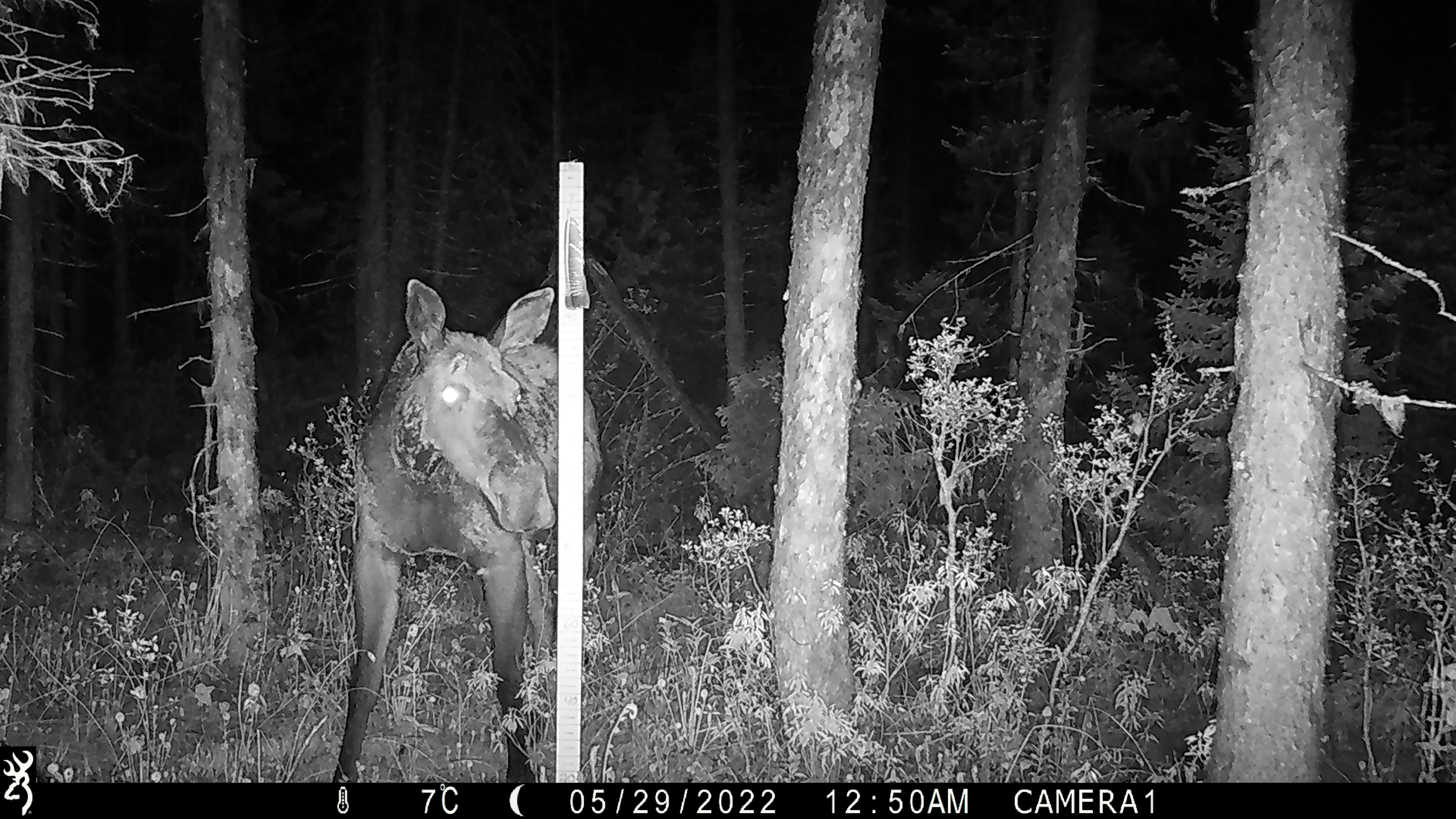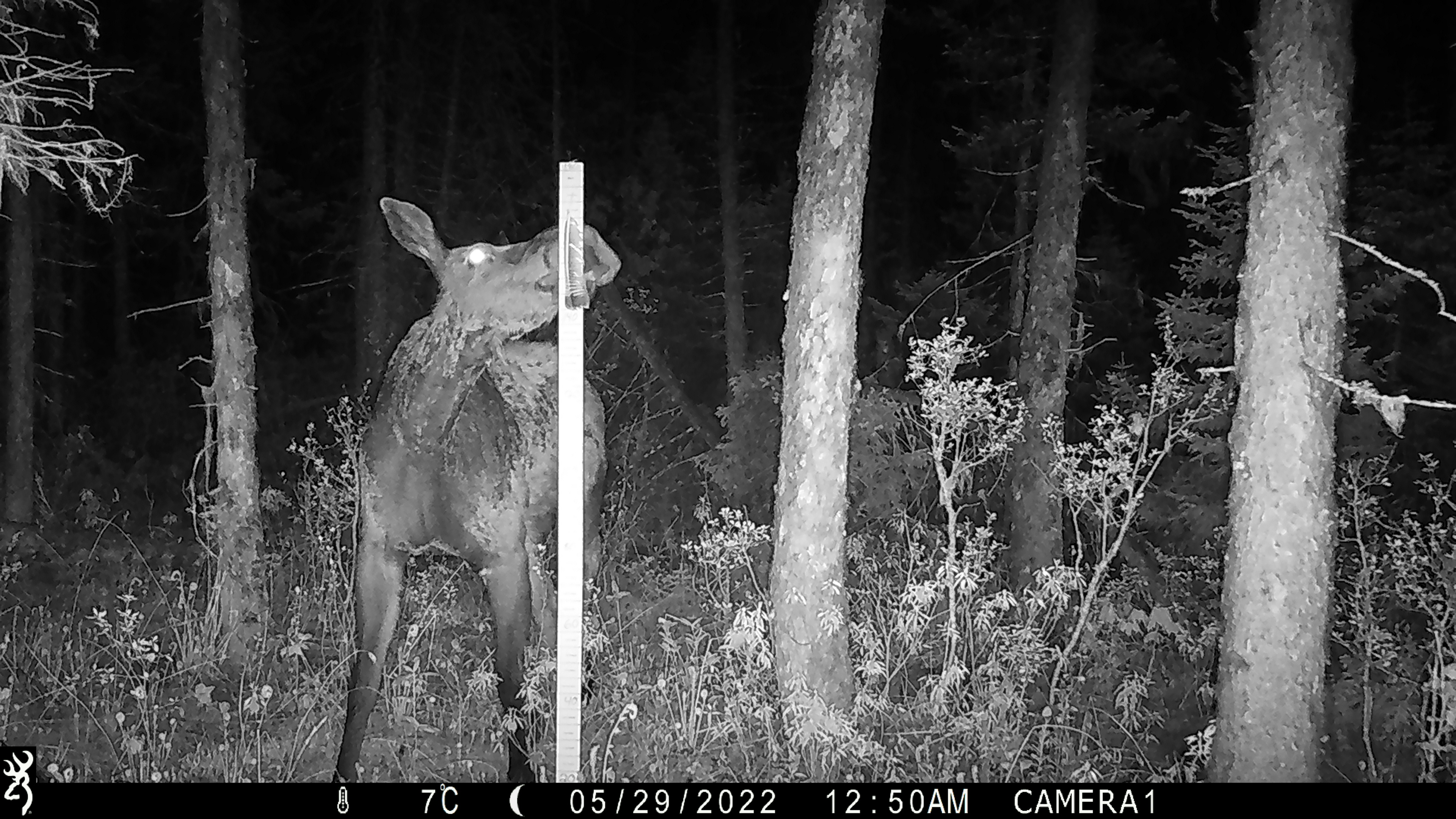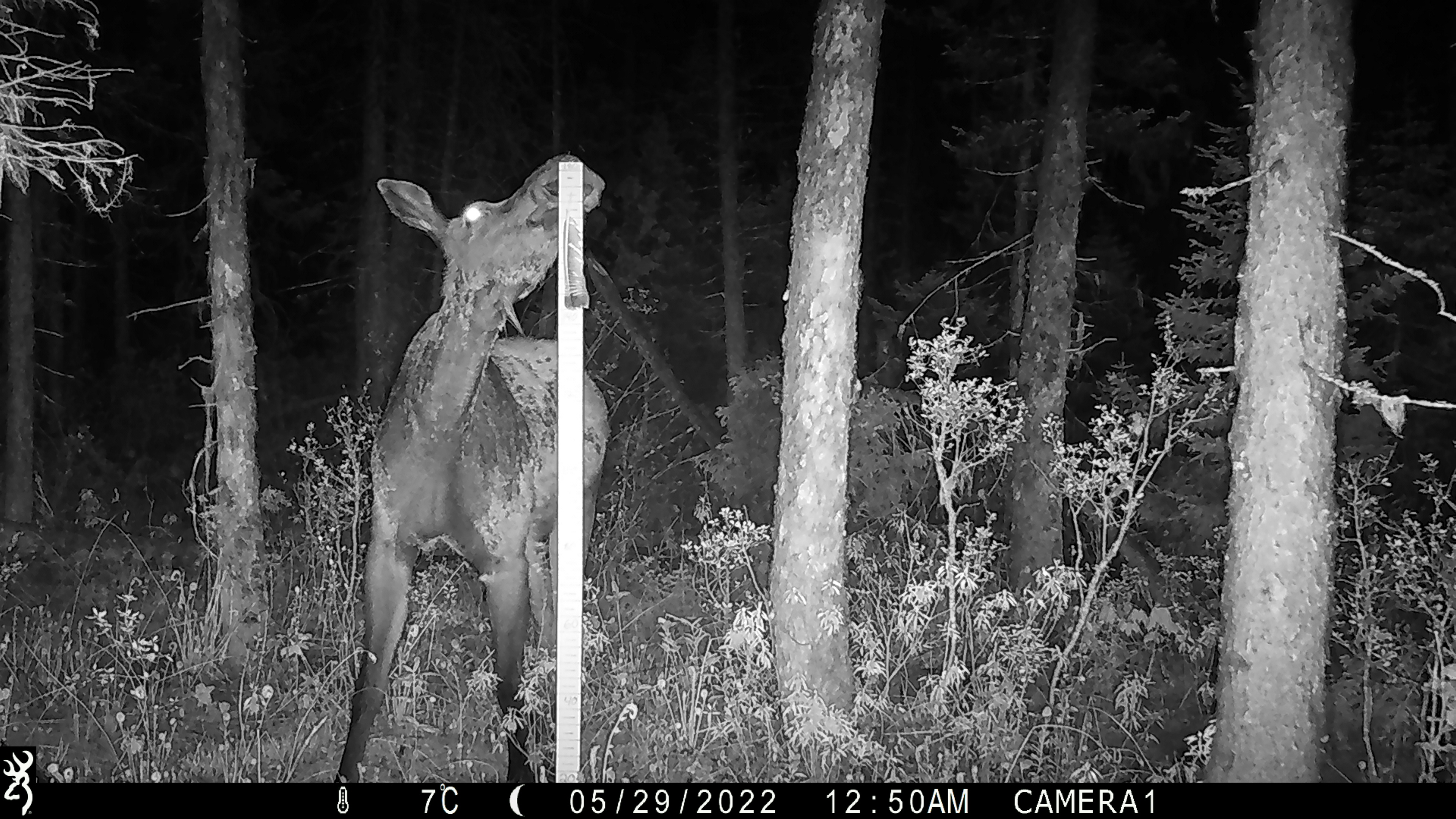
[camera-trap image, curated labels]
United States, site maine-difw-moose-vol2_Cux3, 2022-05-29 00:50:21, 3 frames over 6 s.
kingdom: Animalia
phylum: Chordata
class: Mammalia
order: Artiodactyla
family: Cervidae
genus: Alces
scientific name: Alces alces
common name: moose